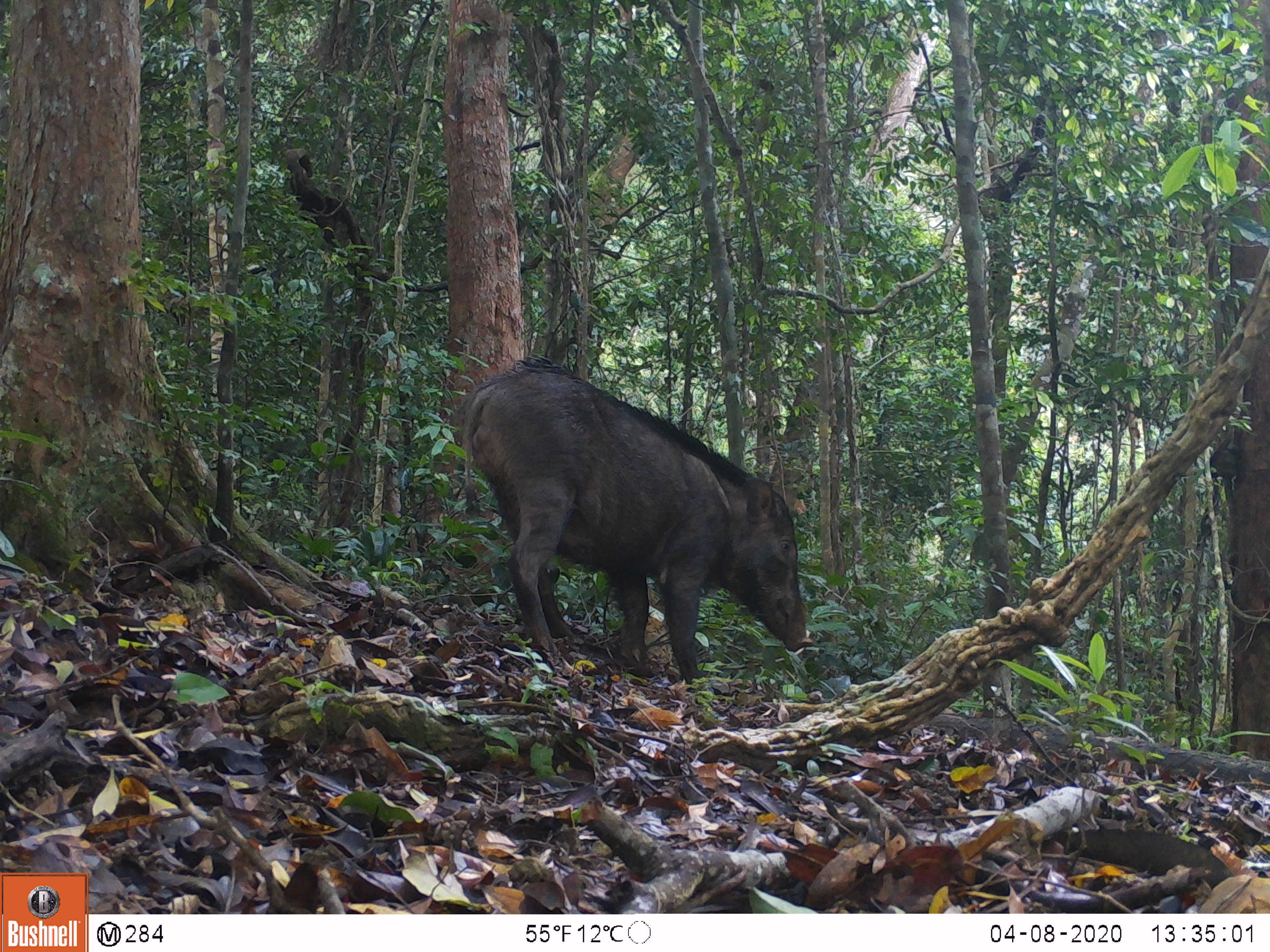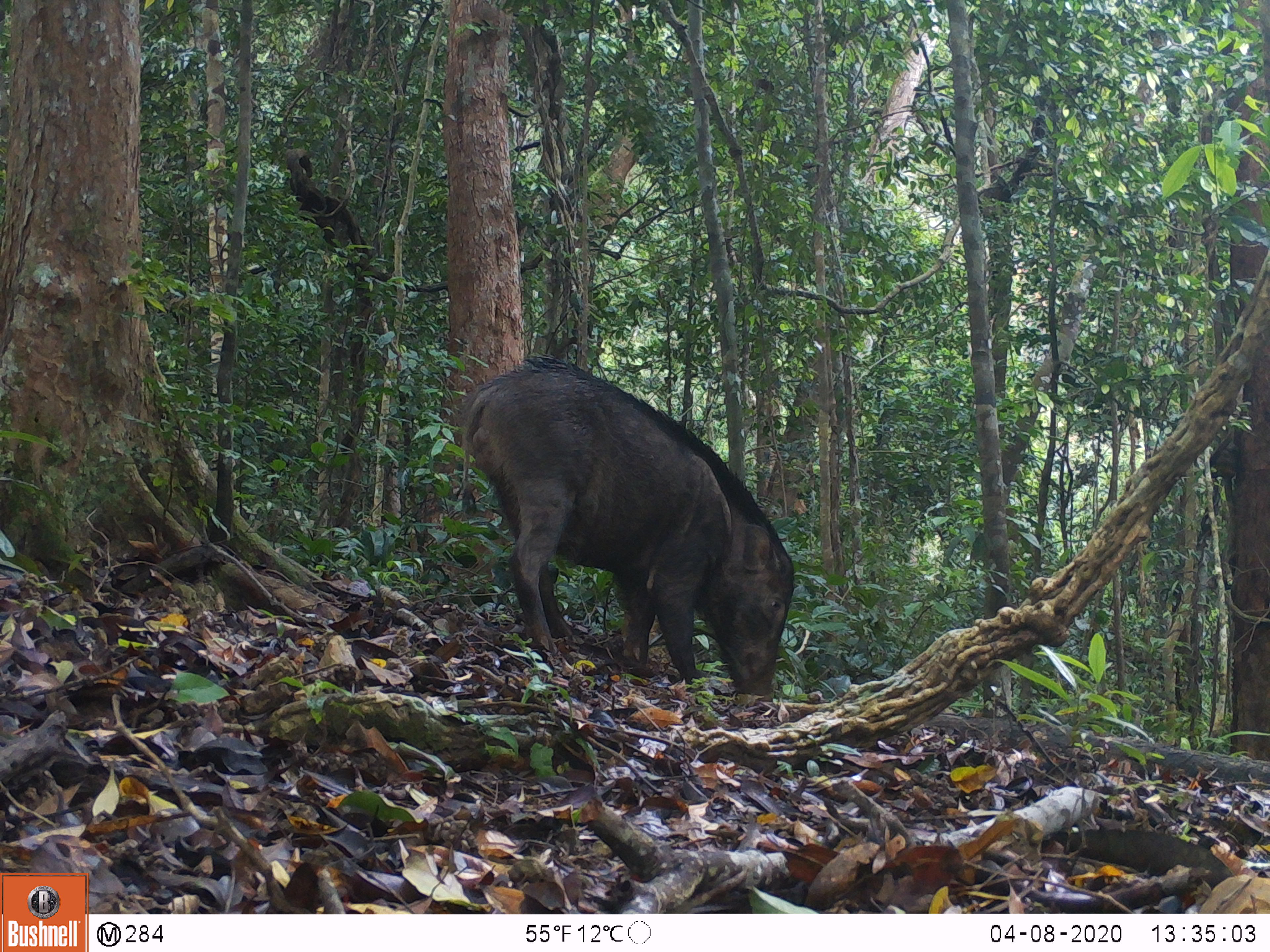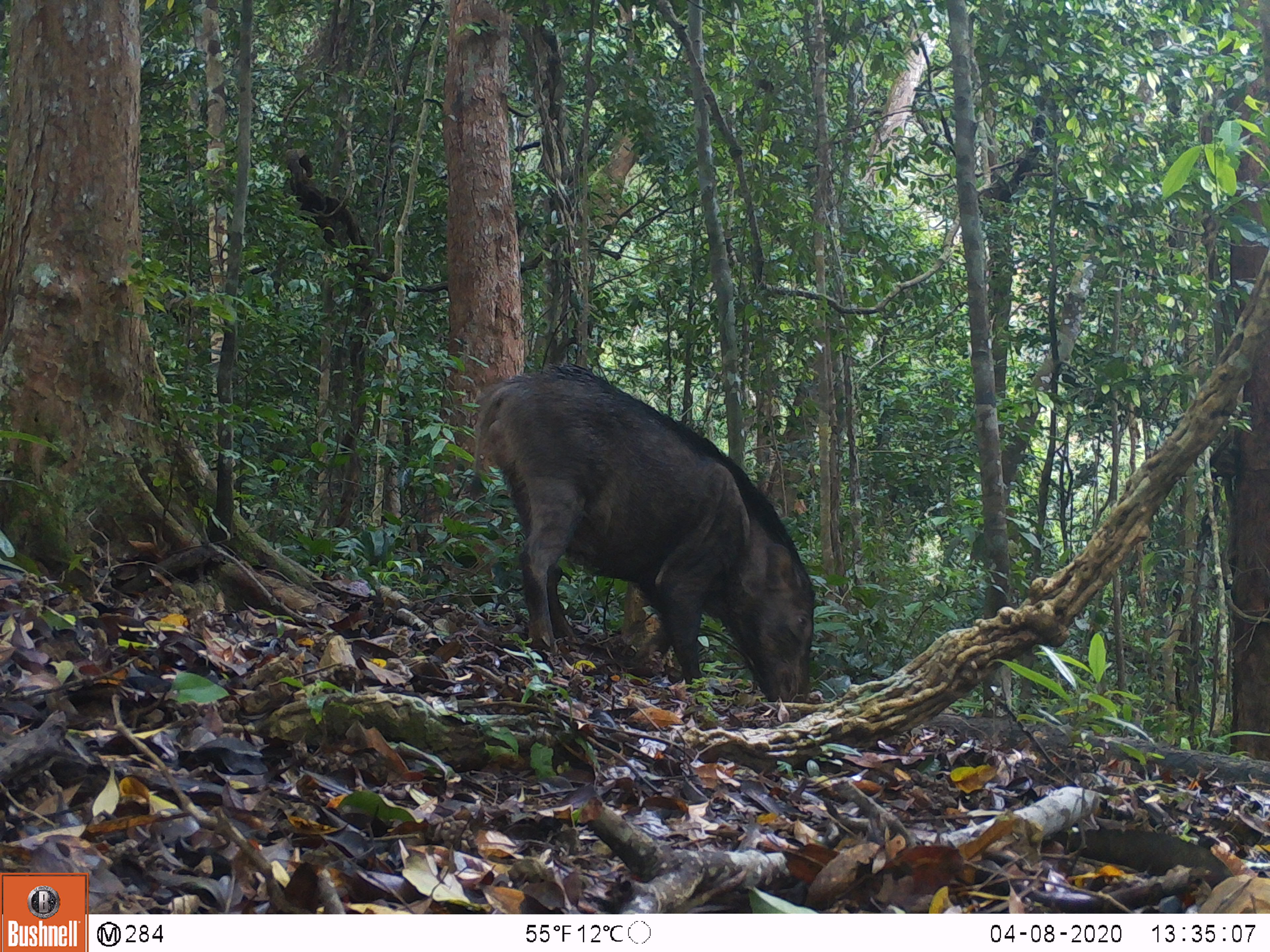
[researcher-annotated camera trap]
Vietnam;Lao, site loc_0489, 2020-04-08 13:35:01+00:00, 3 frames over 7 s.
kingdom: Animalia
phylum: Chordata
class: Mammalia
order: Artiodactyla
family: Suidae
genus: Sus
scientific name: Sus scrofa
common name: eurasian wild pig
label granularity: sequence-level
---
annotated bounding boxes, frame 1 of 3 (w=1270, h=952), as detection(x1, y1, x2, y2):
eurasian wild pig: detection(456, 354, 811, 683)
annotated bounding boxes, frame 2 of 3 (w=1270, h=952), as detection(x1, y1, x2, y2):
eurasian wild pig: detection(459, 354, 794, 703)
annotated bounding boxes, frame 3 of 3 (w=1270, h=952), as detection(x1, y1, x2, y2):
eurasian wild pig: detection(468, 362, 815, 702)